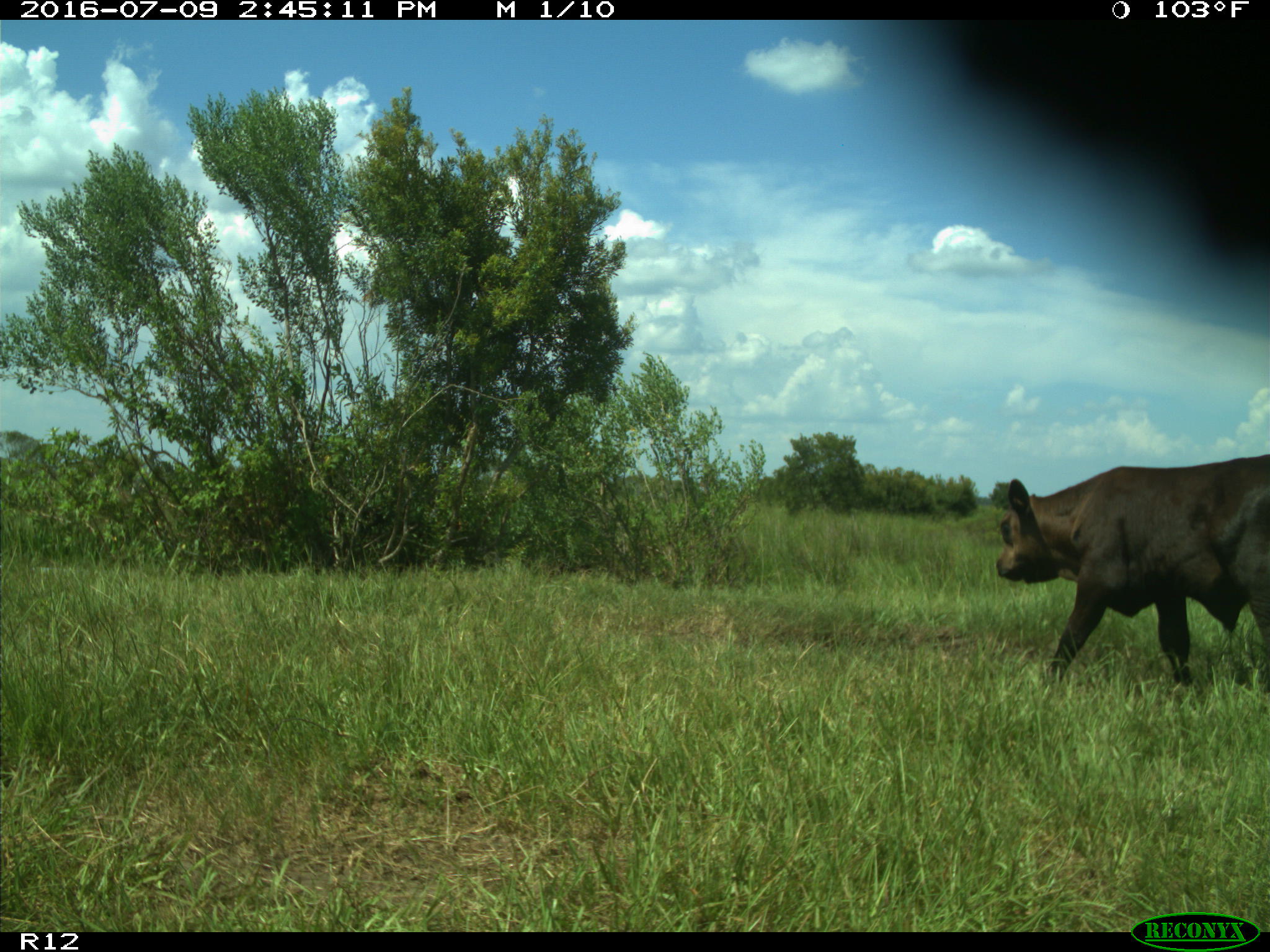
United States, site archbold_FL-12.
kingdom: Animalia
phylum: Chordata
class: Mammalia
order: Artiodactyla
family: Bovidae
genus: Bos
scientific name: Bos taurus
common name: domestic cow